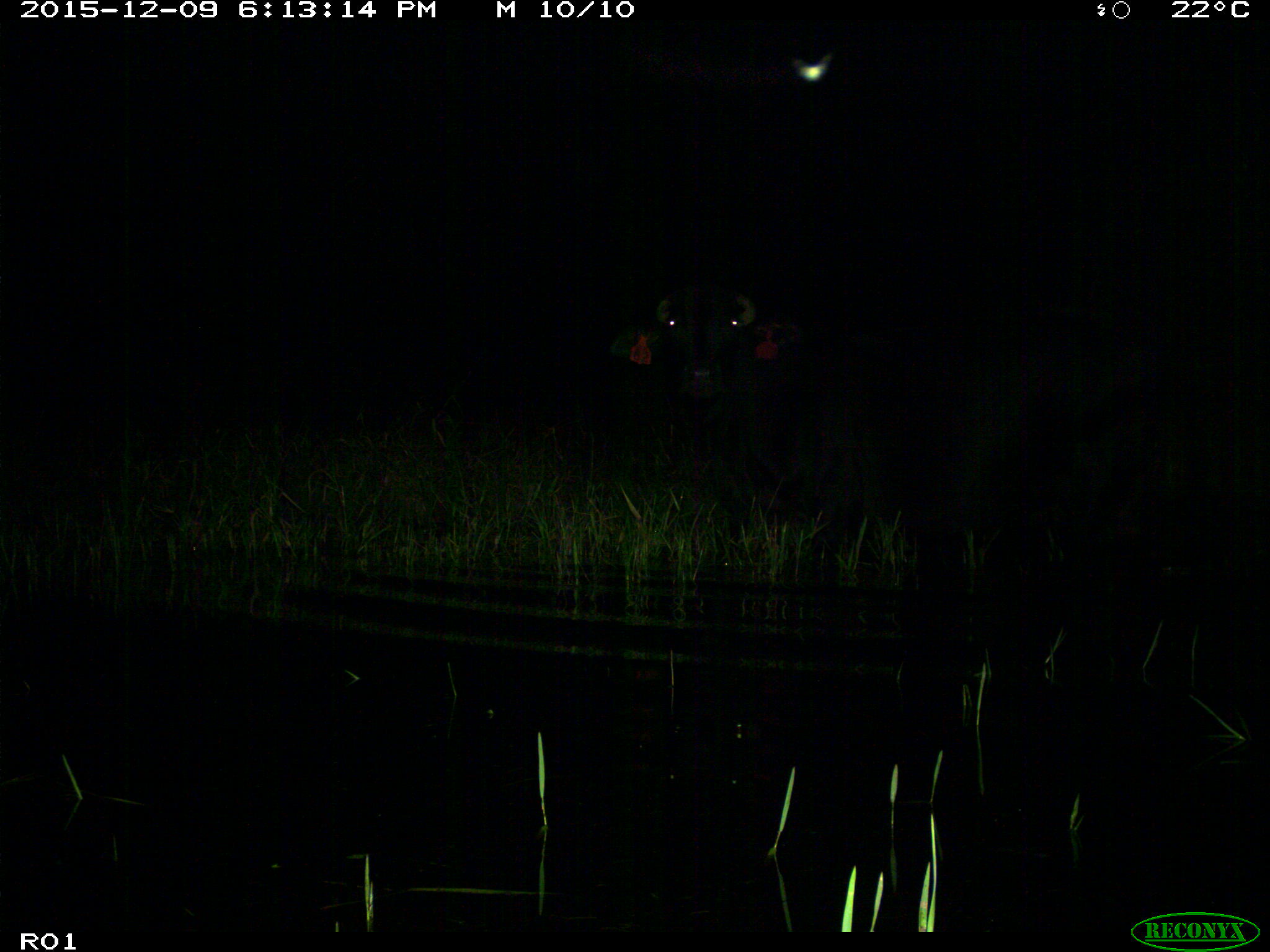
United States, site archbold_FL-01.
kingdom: Animalia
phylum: Chordata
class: Mammalia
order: Artiodactyla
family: Bovidae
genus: Bos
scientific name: Bos taurus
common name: domestic cow